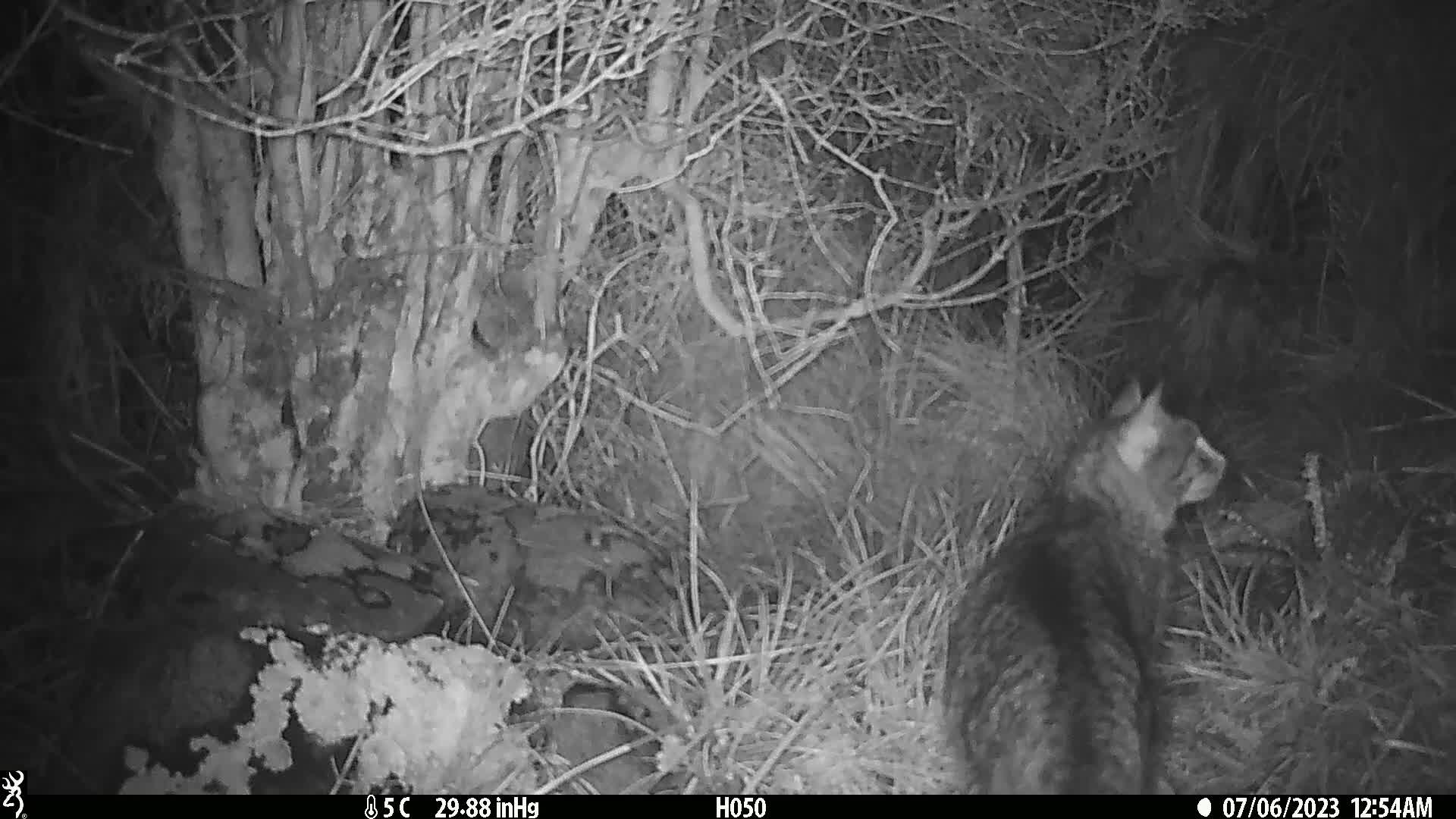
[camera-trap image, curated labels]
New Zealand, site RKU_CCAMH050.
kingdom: Animalia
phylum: Chordata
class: Mammalia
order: Carnivora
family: Felidae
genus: Felis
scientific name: Felis catus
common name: domestic cat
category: cat